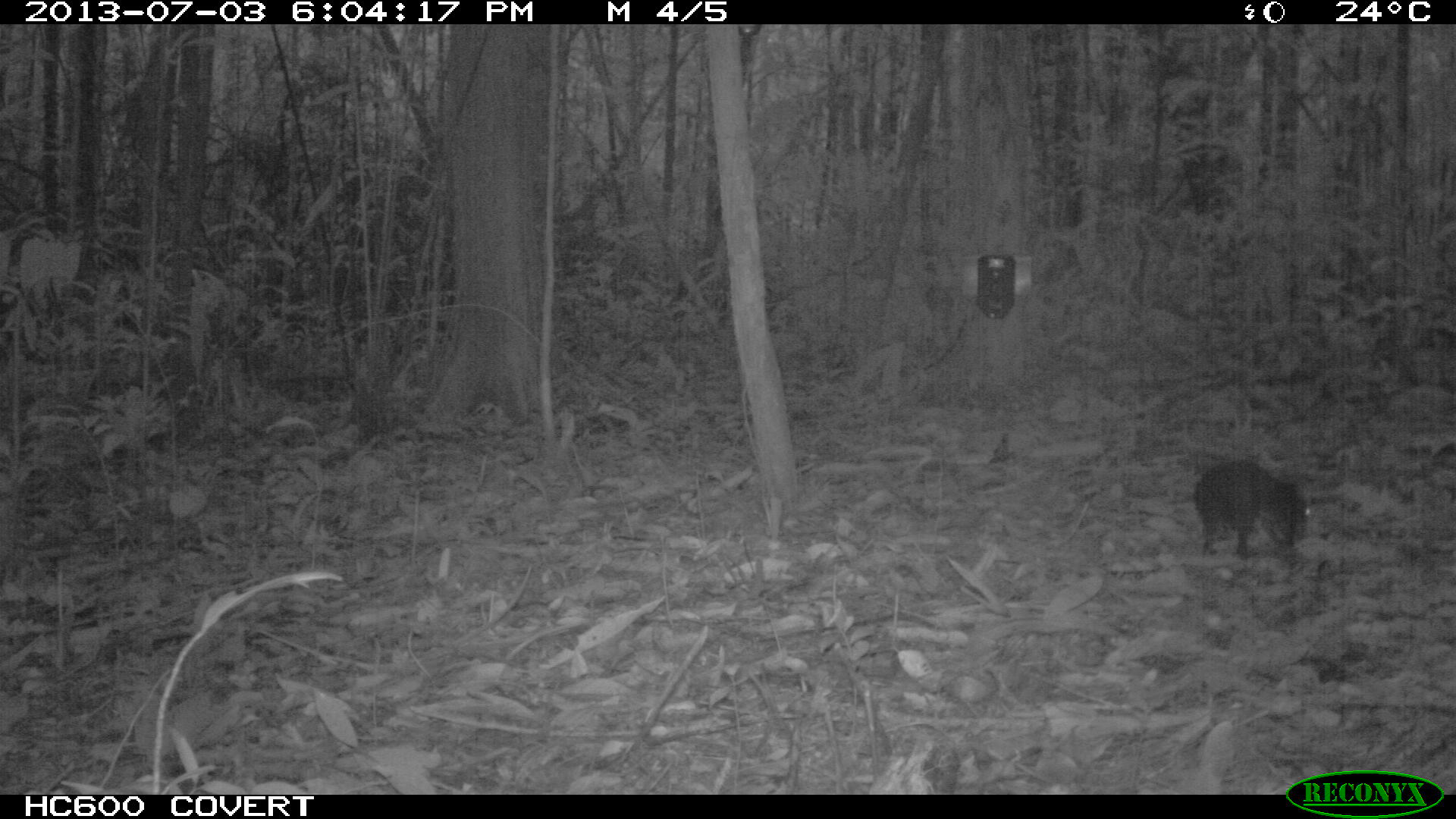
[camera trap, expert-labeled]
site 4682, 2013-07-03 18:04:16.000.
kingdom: Animalia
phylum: Chordata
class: Mammalia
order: Rodentia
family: Dasyproctidae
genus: Myoprocta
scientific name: Myoprocta pratti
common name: green acouchi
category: myoprocta pratii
Myoprocta pratii (green acouchi) (Myoprocta pratti), count 1, age adult.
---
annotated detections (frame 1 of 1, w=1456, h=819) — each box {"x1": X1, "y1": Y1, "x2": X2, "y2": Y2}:
myoprocta pratii: {"x1": 1193, "y1": 458, "x2": 1311, "y2": 559}